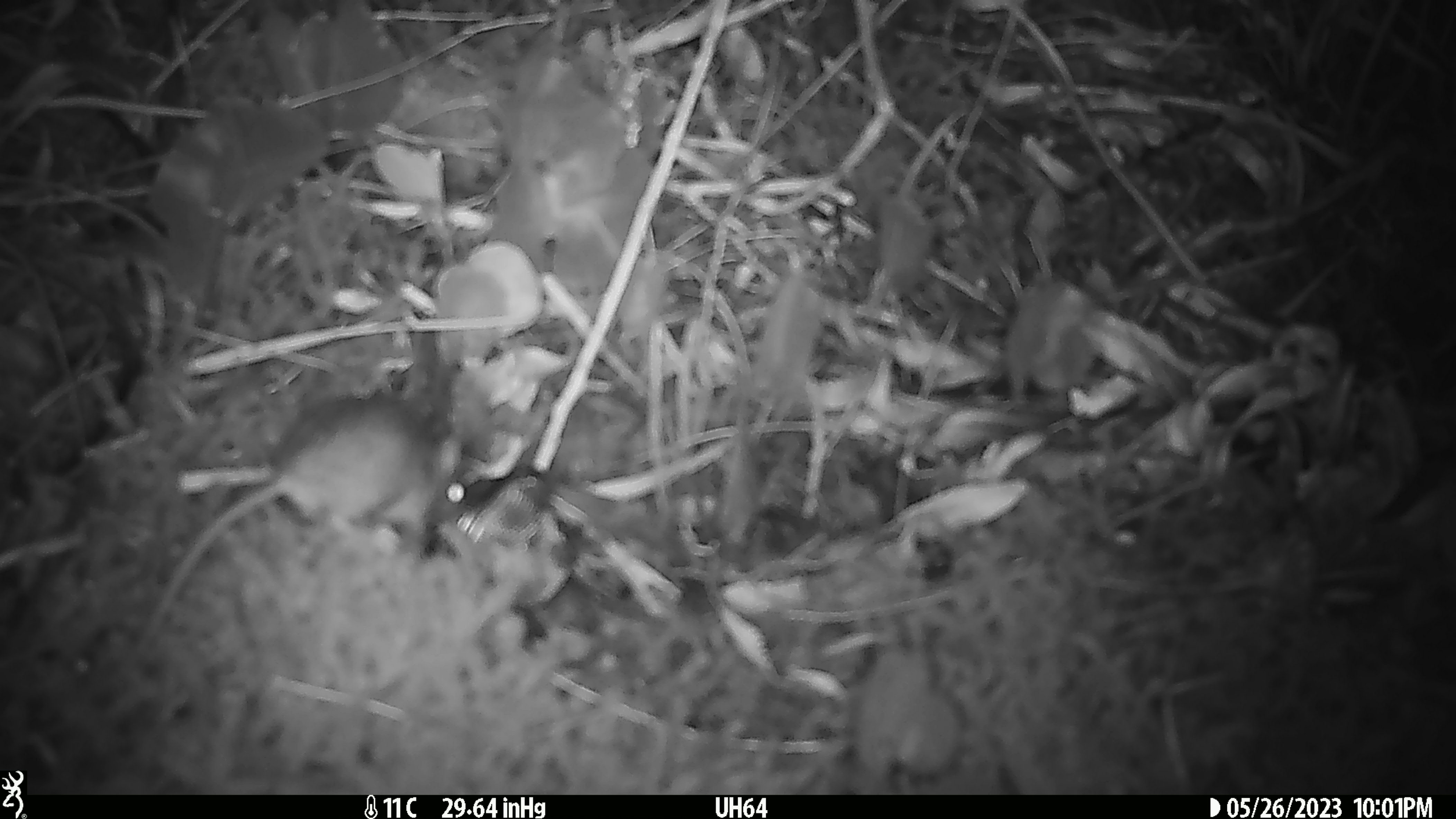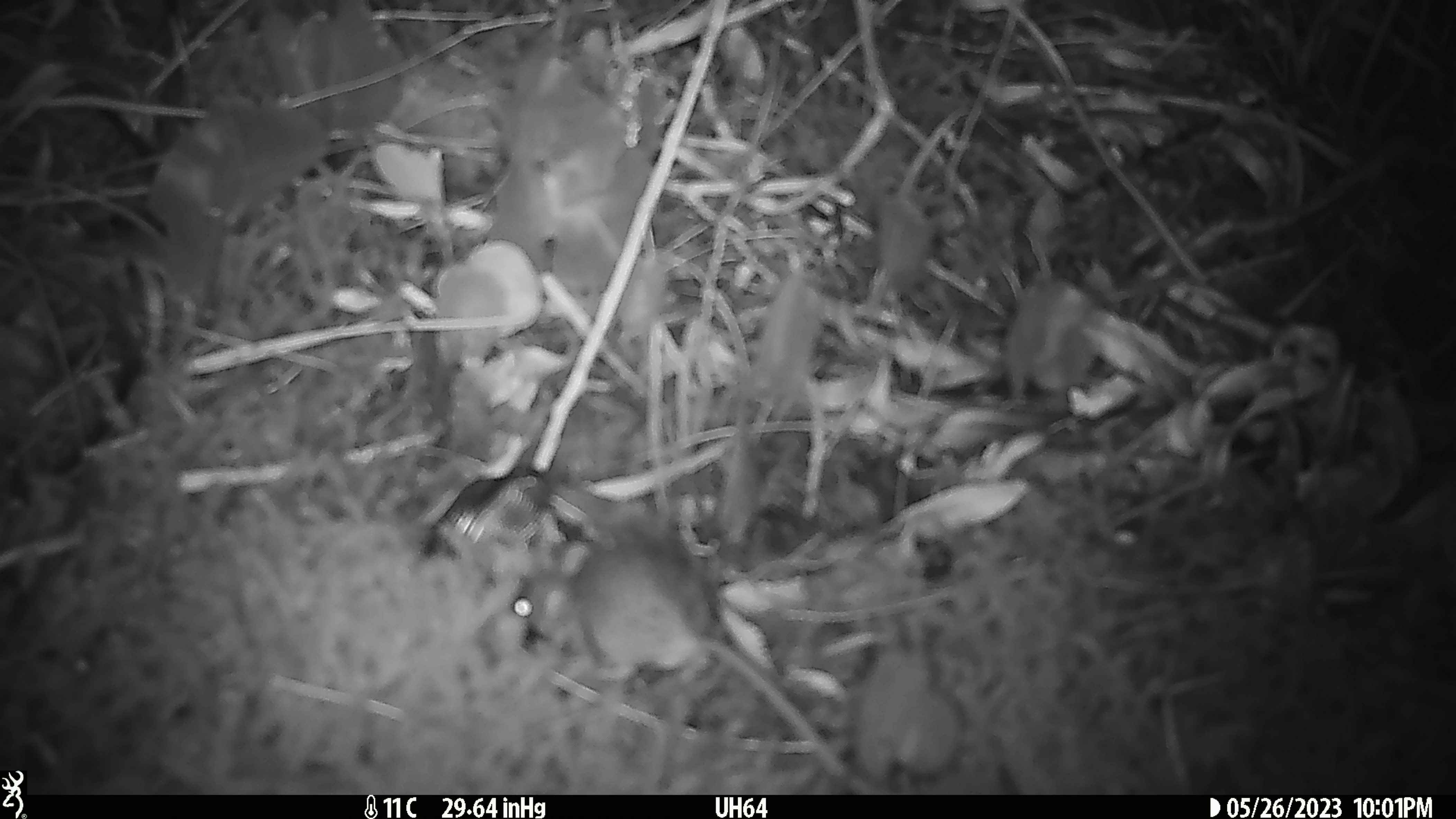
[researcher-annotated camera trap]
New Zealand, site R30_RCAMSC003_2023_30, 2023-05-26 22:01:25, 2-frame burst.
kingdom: Animalia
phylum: Chordata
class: Mammalia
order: Rodentia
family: Muridae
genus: Mus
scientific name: Mus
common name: mouse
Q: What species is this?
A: Mouse (Mus).